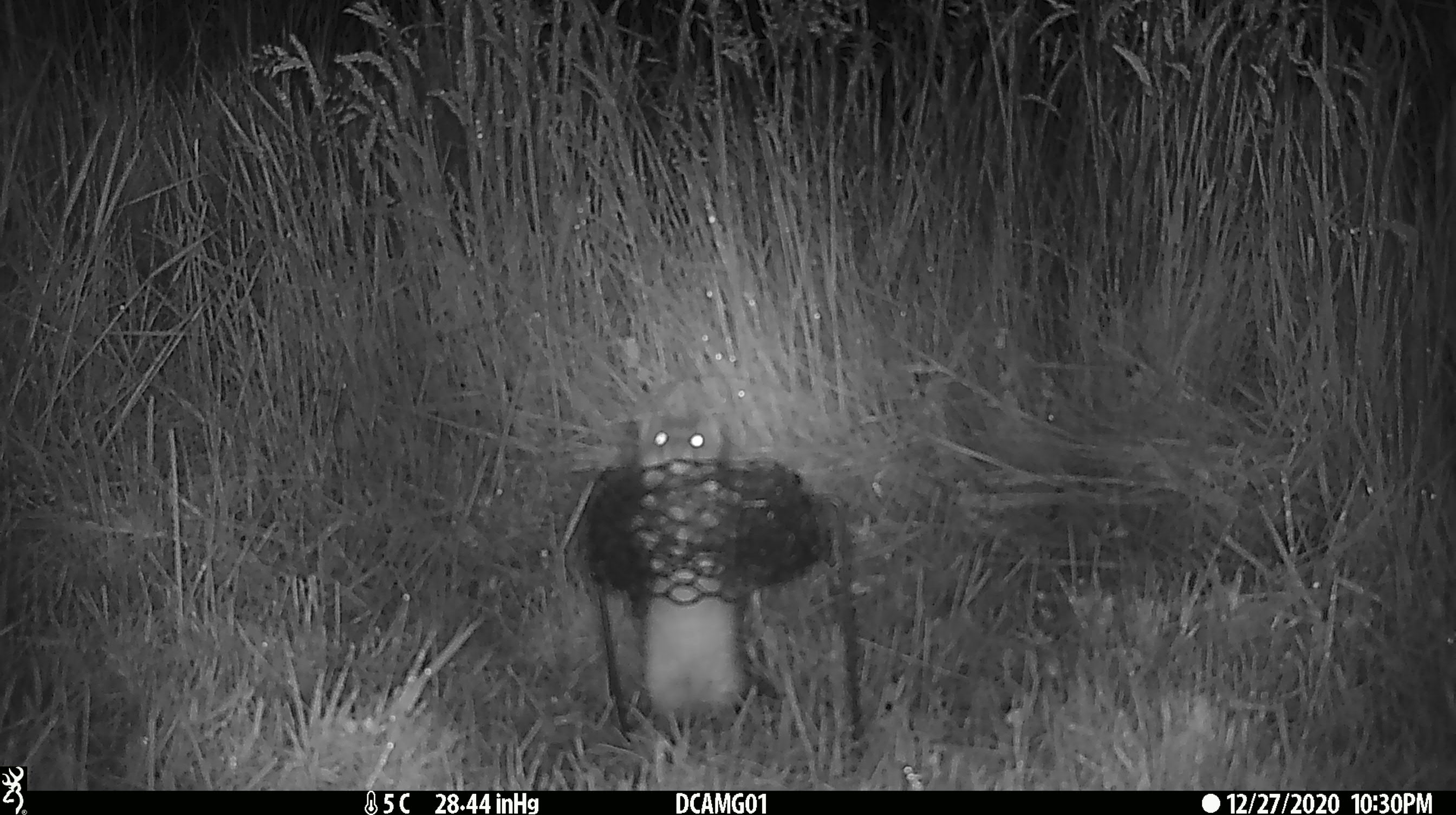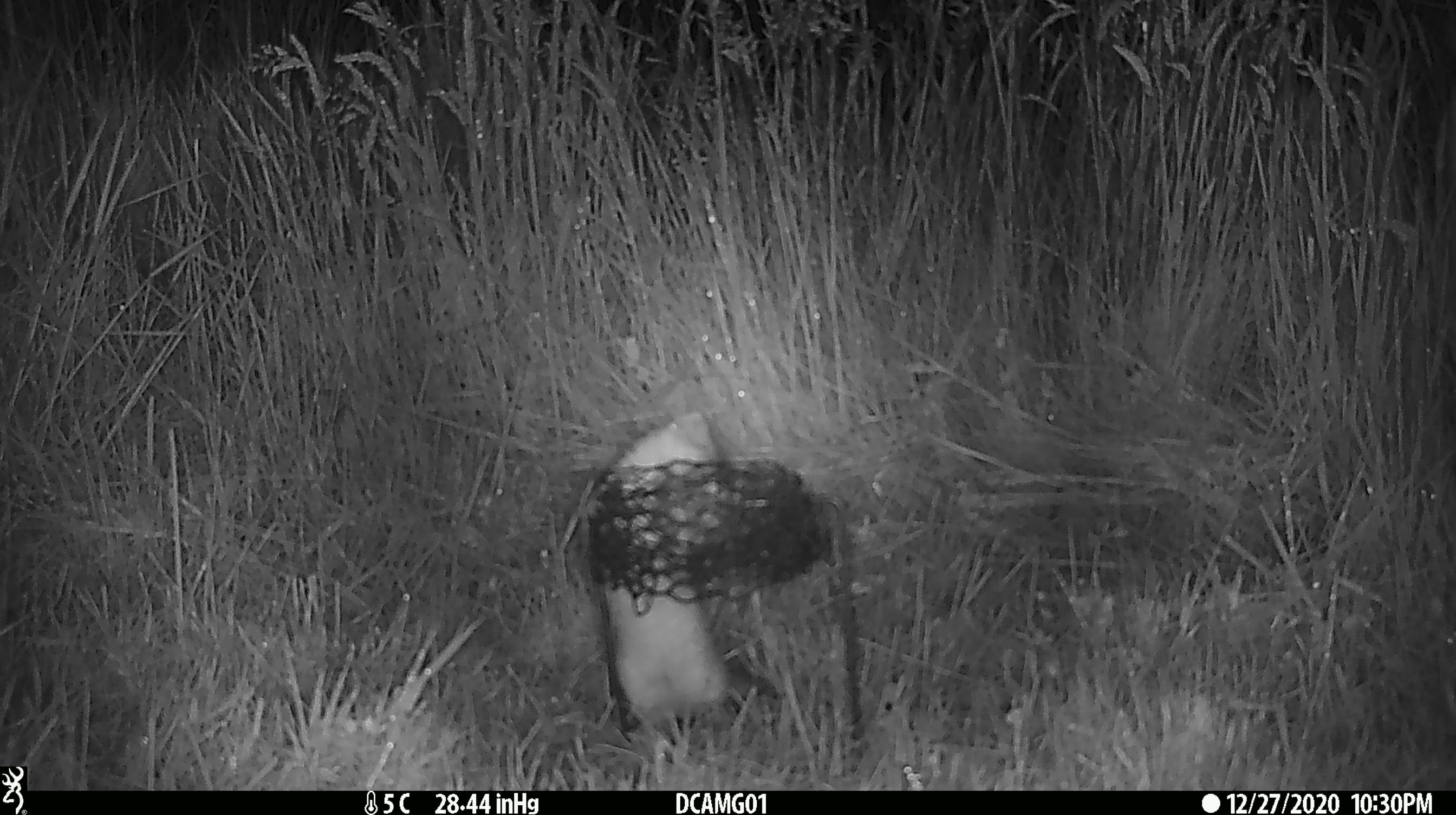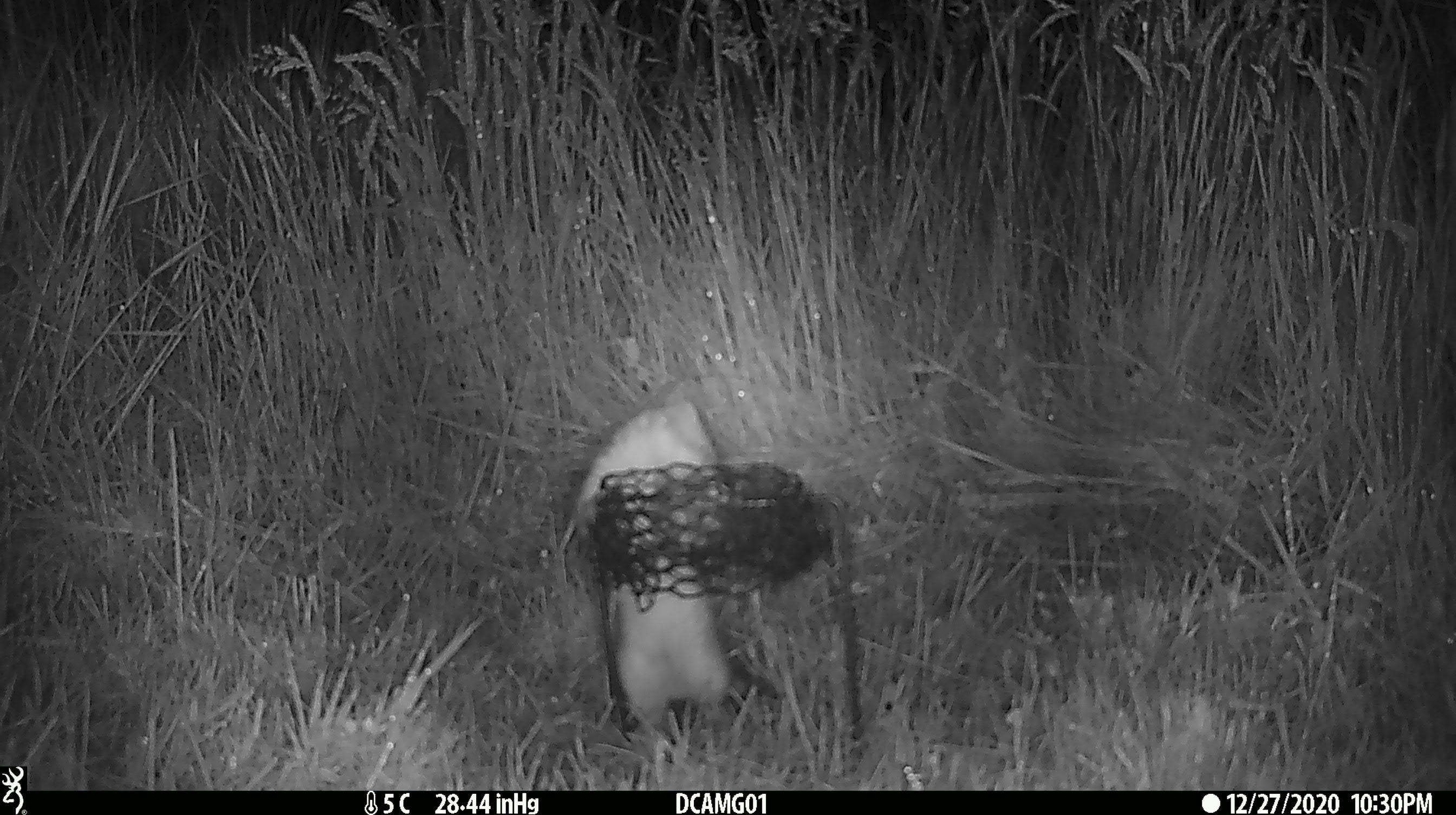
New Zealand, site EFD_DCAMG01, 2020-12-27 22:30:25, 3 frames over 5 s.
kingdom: Animalia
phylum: Chordata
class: Mammalia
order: Carnivora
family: Mustelidae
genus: Mustela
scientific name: Mustela erminea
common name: stoat